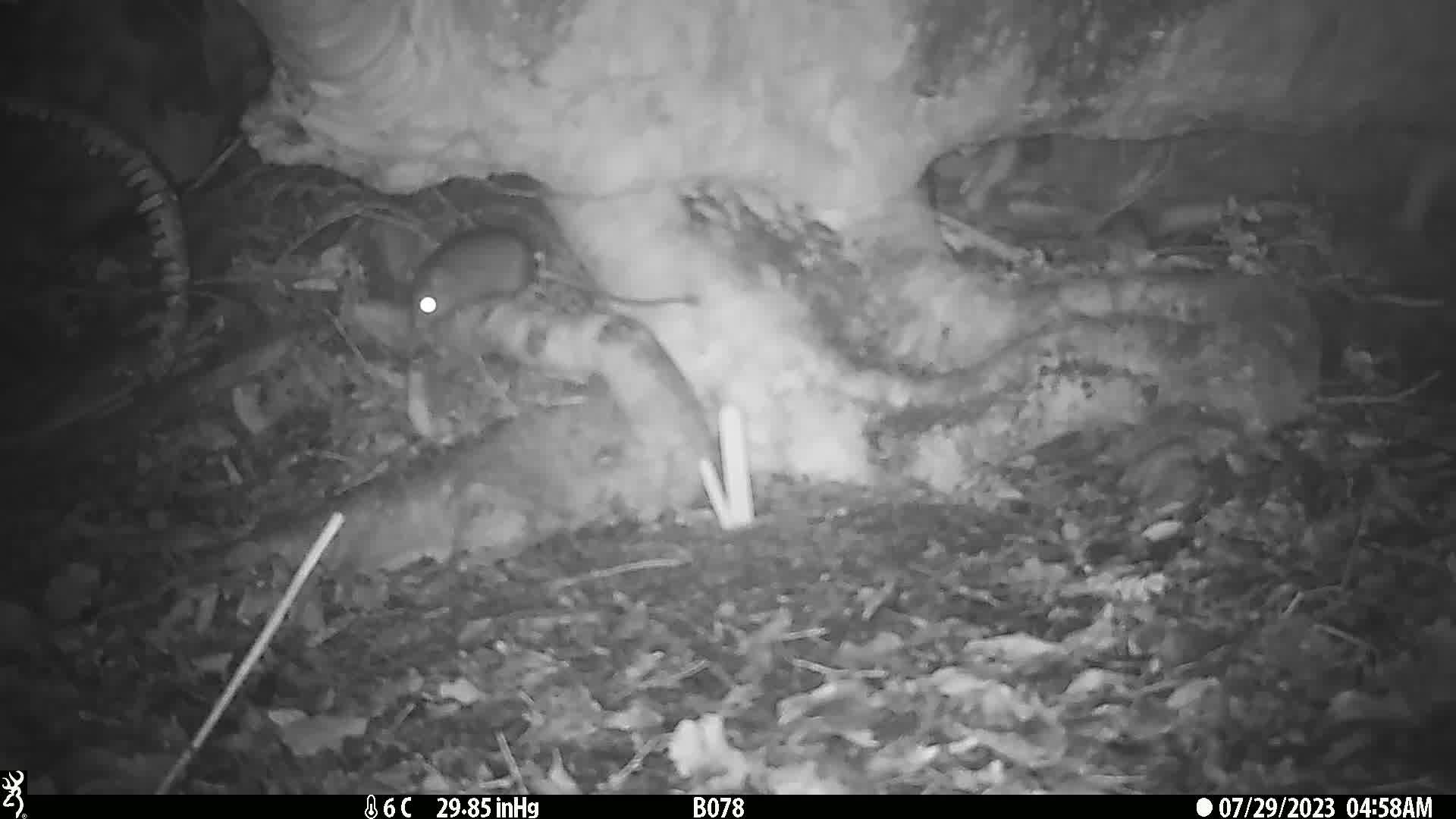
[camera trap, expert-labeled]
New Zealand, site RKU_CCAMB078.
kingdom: Animalia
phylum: Chordata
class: Mammalia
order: Rodentia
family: Muridae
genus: Rattus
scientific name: Rattus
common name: rat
Rat (Rattus).